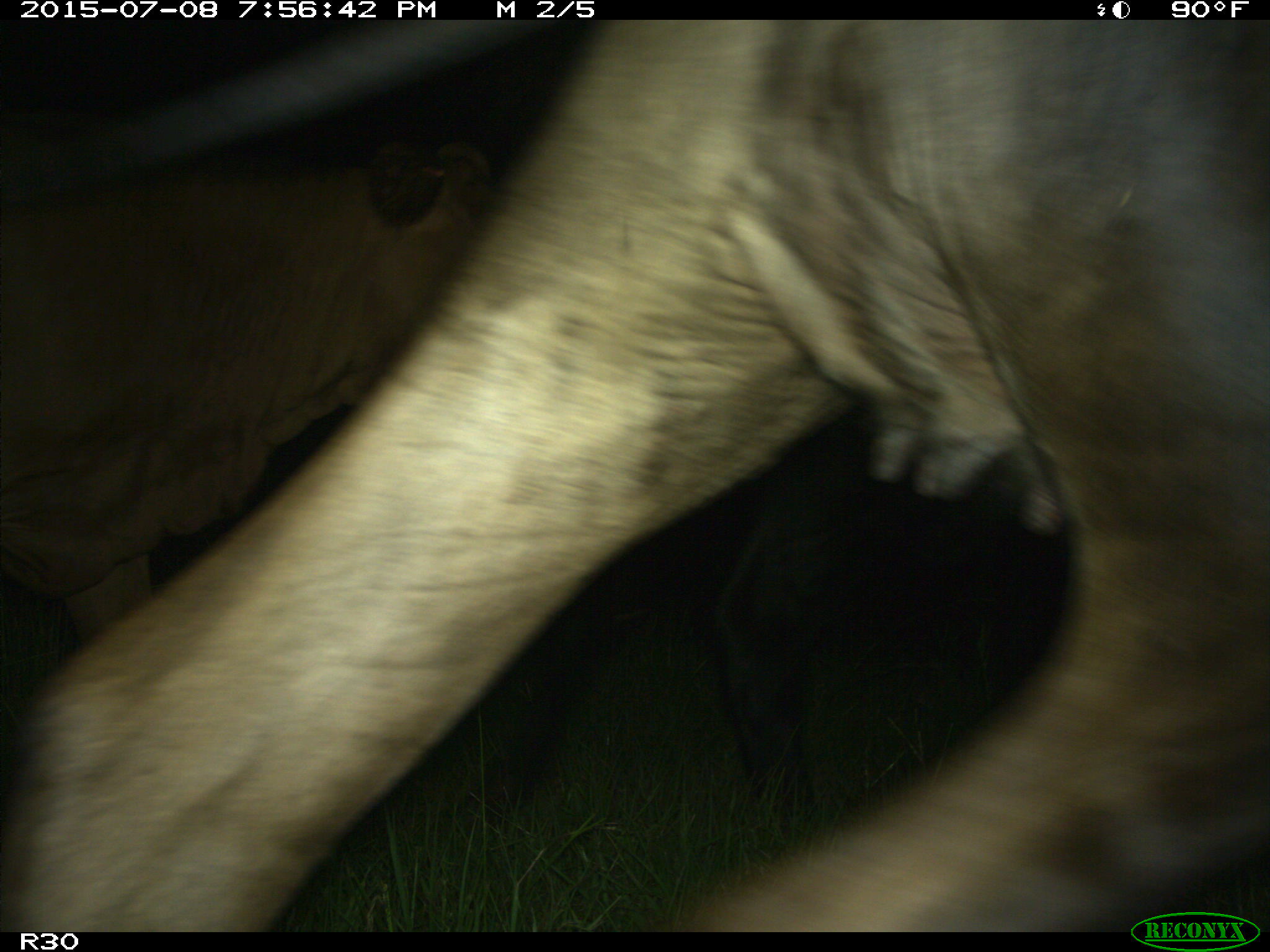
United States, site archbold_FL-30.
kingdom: Animalia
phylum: Chordata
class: Mammalia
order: Artiodactyla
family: Bovidae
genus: Bos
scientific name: Bos taurus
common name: domestic cow